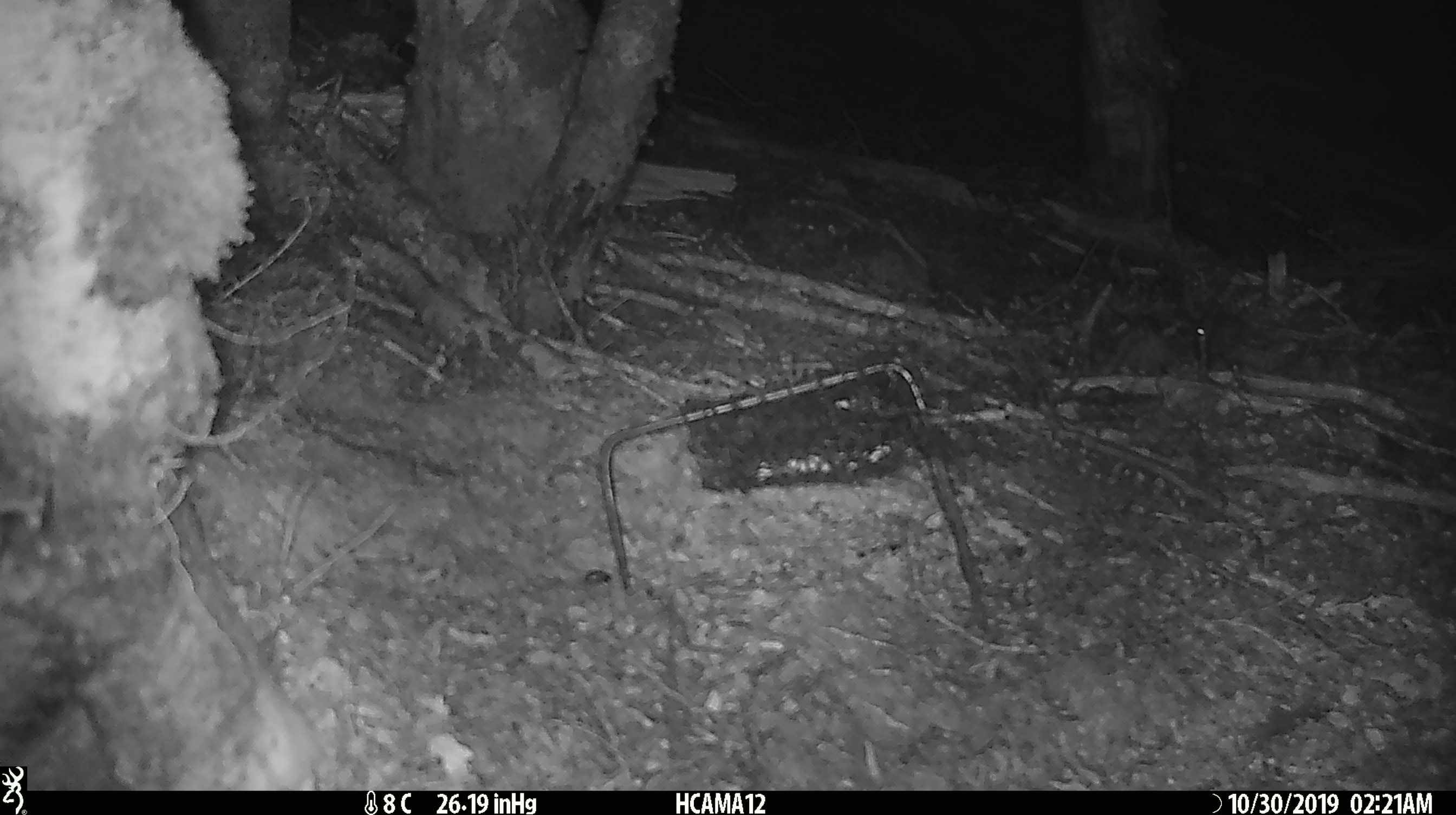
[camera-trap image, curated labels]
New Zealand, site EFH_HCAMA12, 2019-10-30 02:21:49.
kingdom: Animalia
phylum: Chordata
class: Mammalia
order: Rodentia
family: Muridae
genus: Mus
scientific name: Mus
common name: mouse